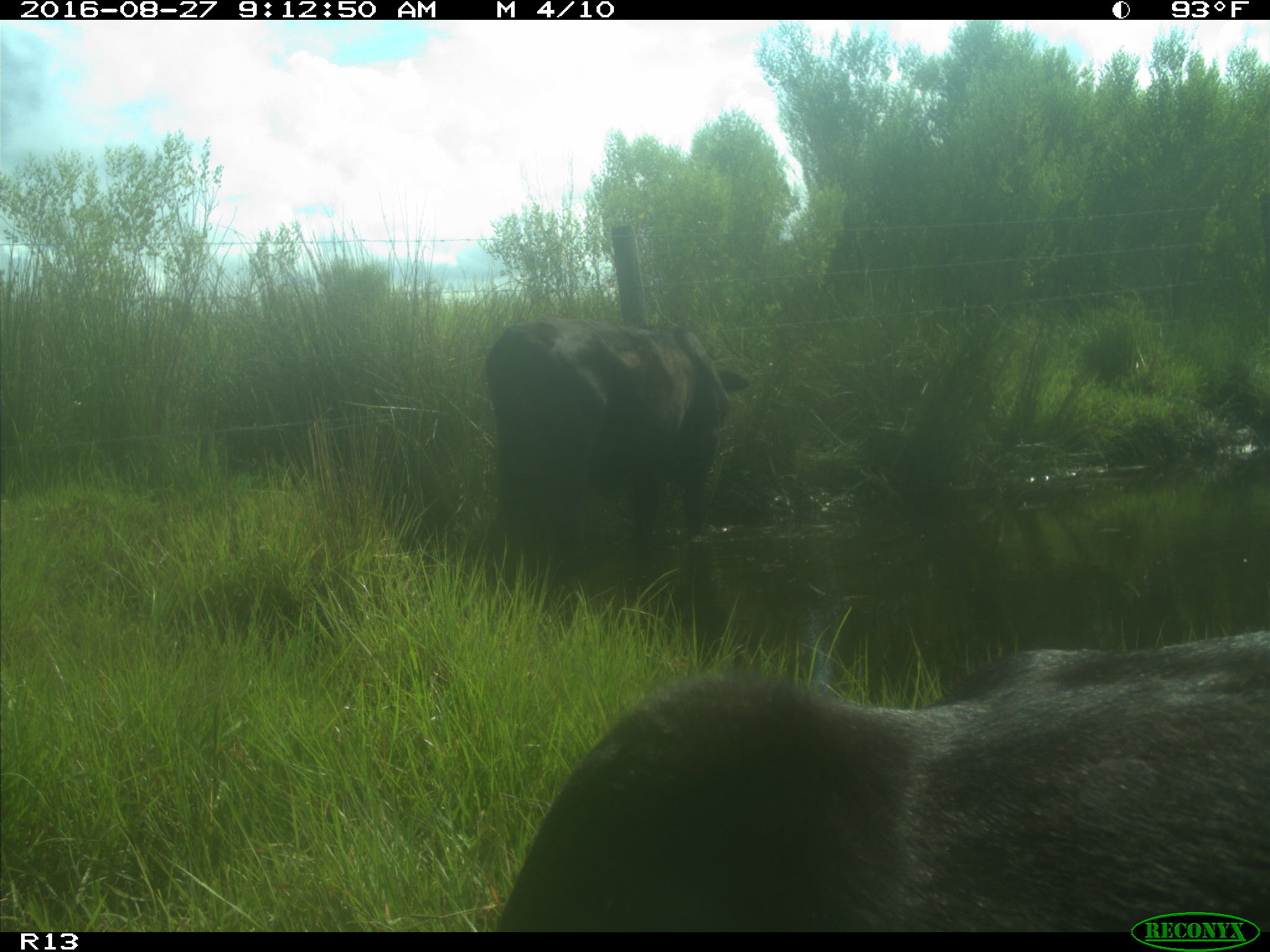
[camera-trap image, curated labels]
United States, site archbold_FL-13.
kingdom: Animalia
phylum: Chordata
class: Mammalia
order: Artiodactyla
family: Bovidae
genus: Bos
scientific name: Bos taurus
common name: domestic cow